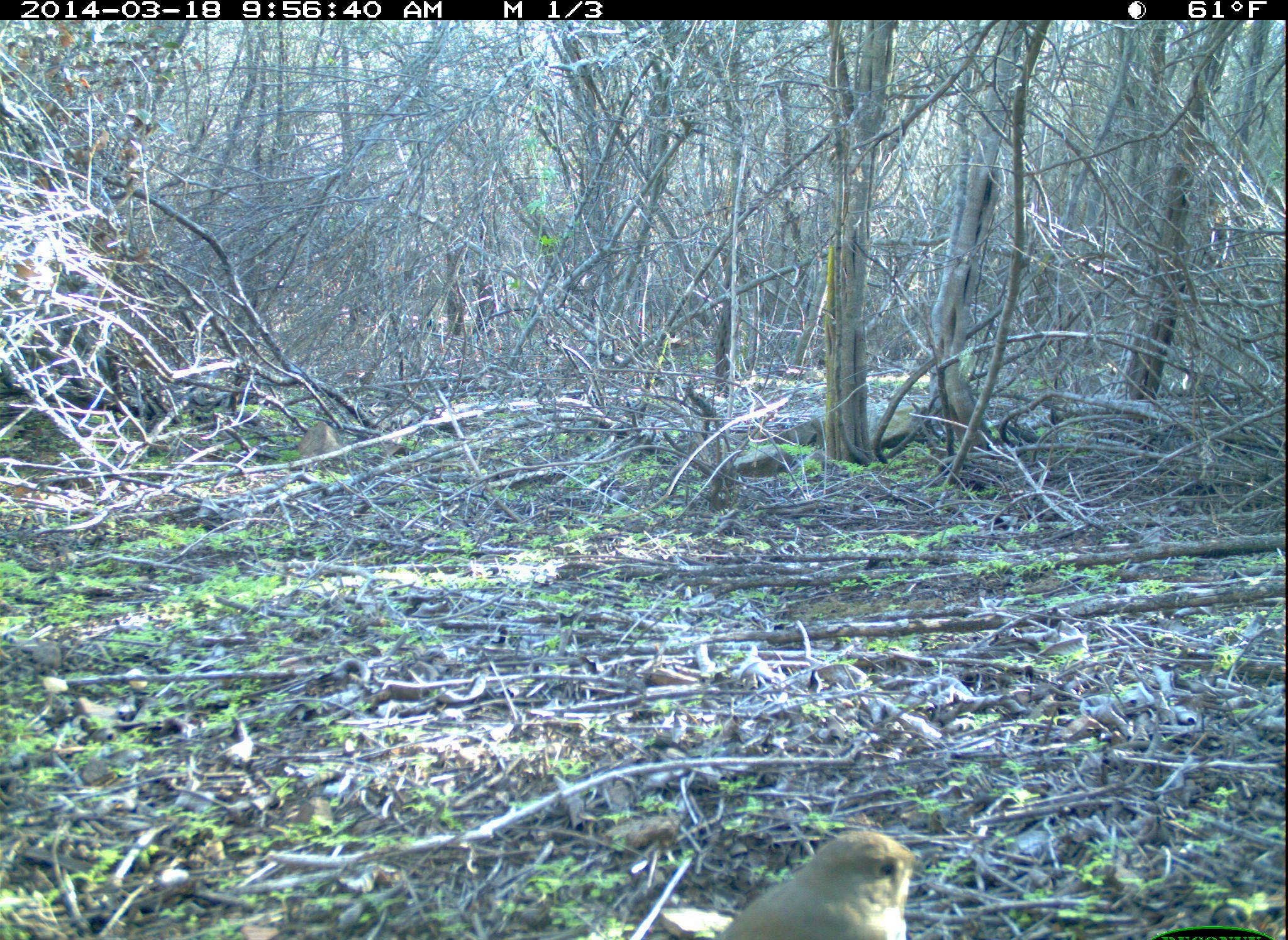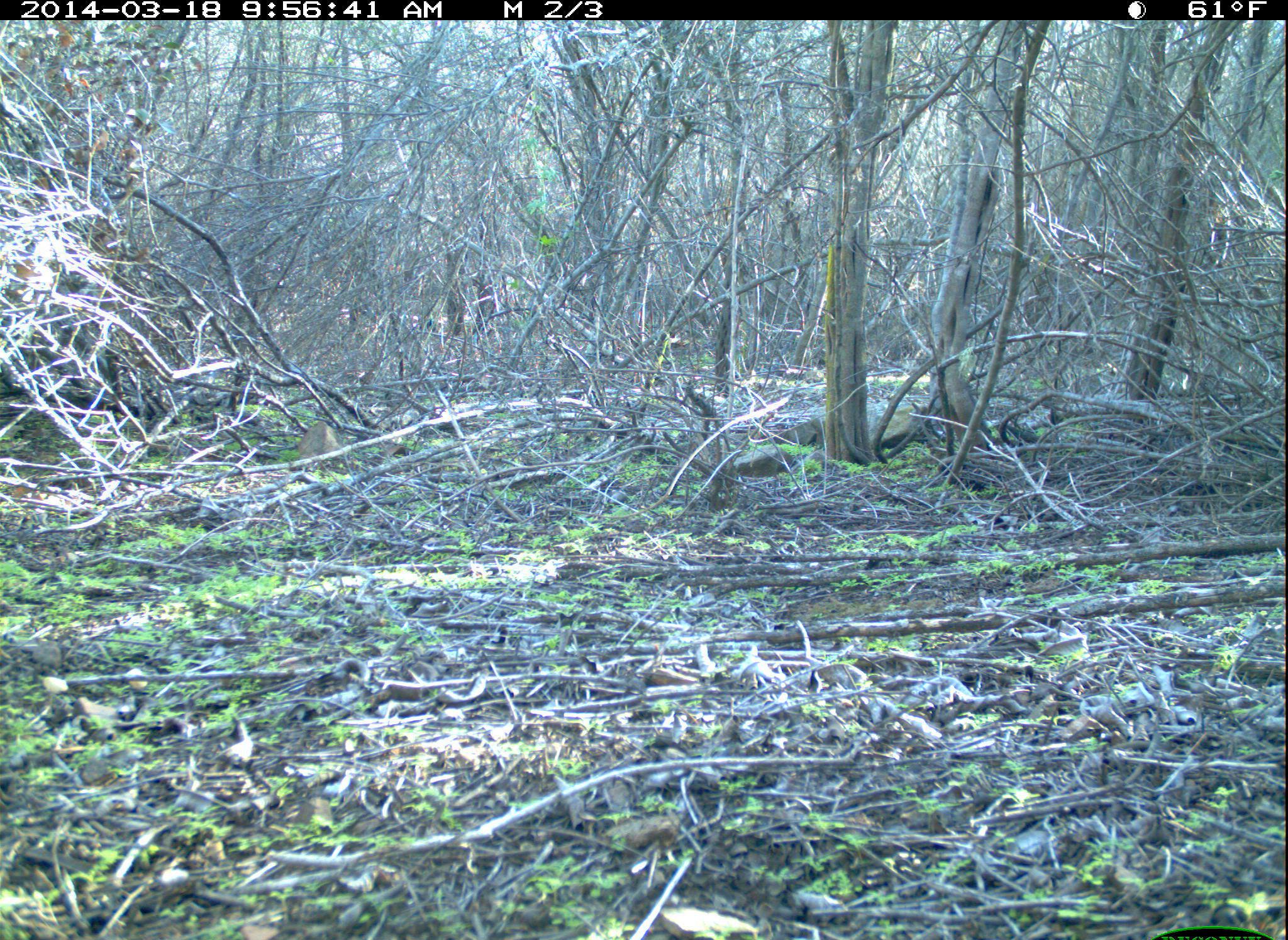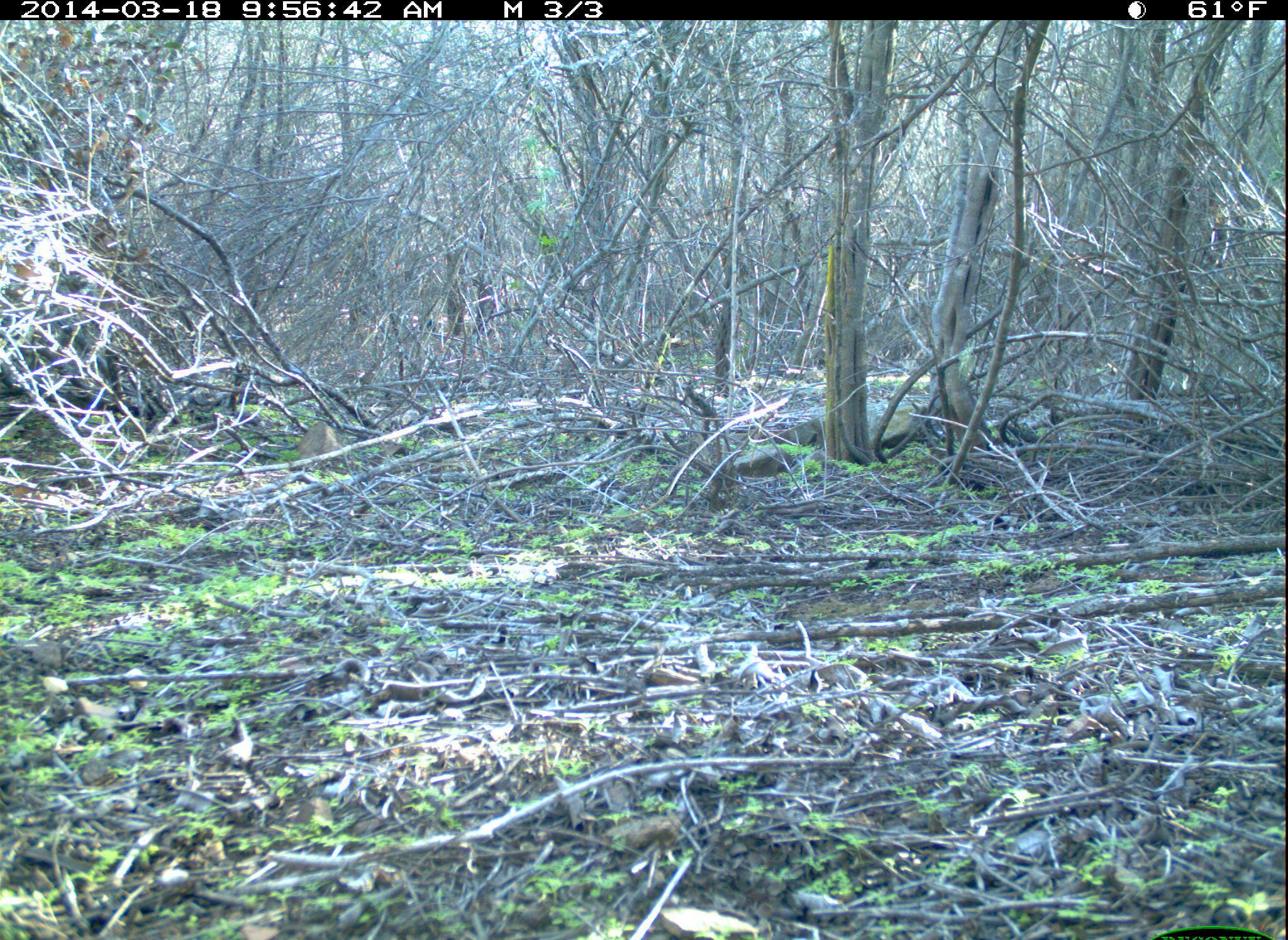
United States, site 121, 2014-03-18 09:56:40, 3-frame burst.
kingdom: Animalia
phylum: Chordata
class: Aves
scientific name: Aves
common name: bird